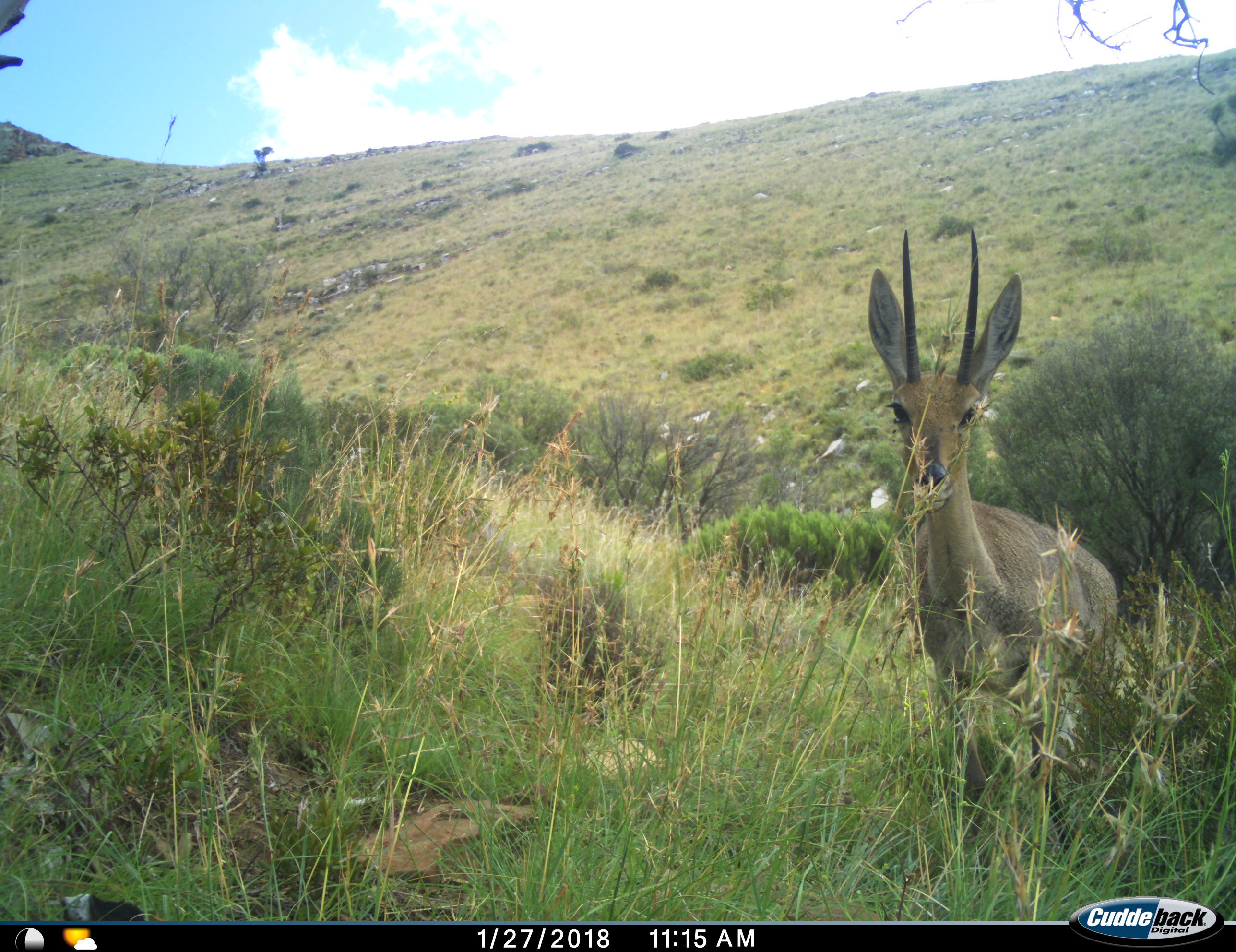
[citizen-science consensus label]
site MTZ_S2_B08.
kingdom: Animalia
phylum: Chordata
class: Mammalia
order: Artiodactyla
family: Bovidae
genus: Pelea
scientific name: Pelea capreolus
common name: grey rhebok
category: rhebokgrey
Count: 1.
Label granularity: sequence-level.